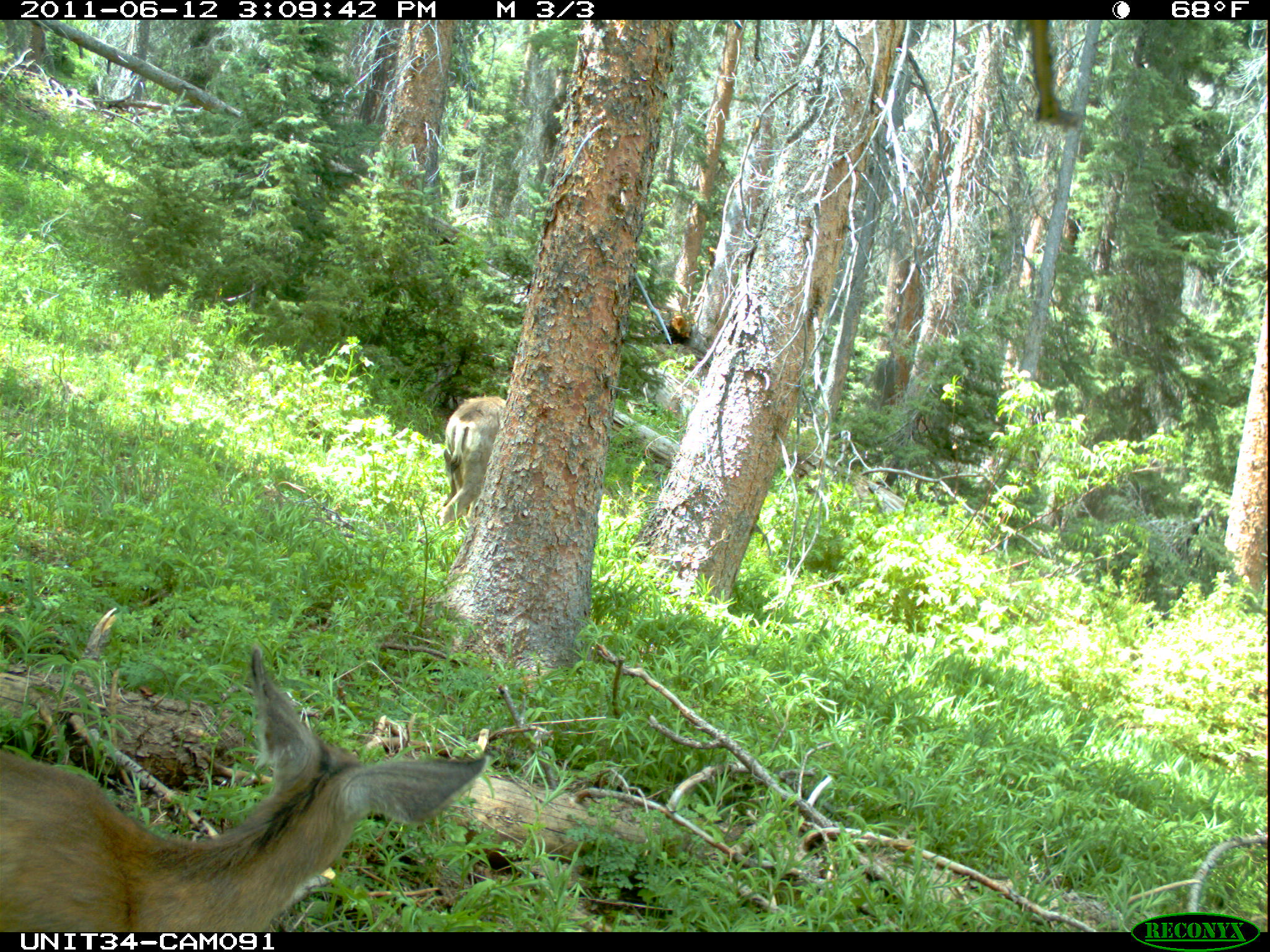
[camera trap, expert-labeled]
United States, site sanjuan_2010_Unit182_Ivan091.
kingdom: Animalia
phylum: Chordata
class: Mammalia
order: Artiodactyla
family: Cervidae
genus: Odocoileus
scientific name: Odocoileus hemionus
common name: mule deer